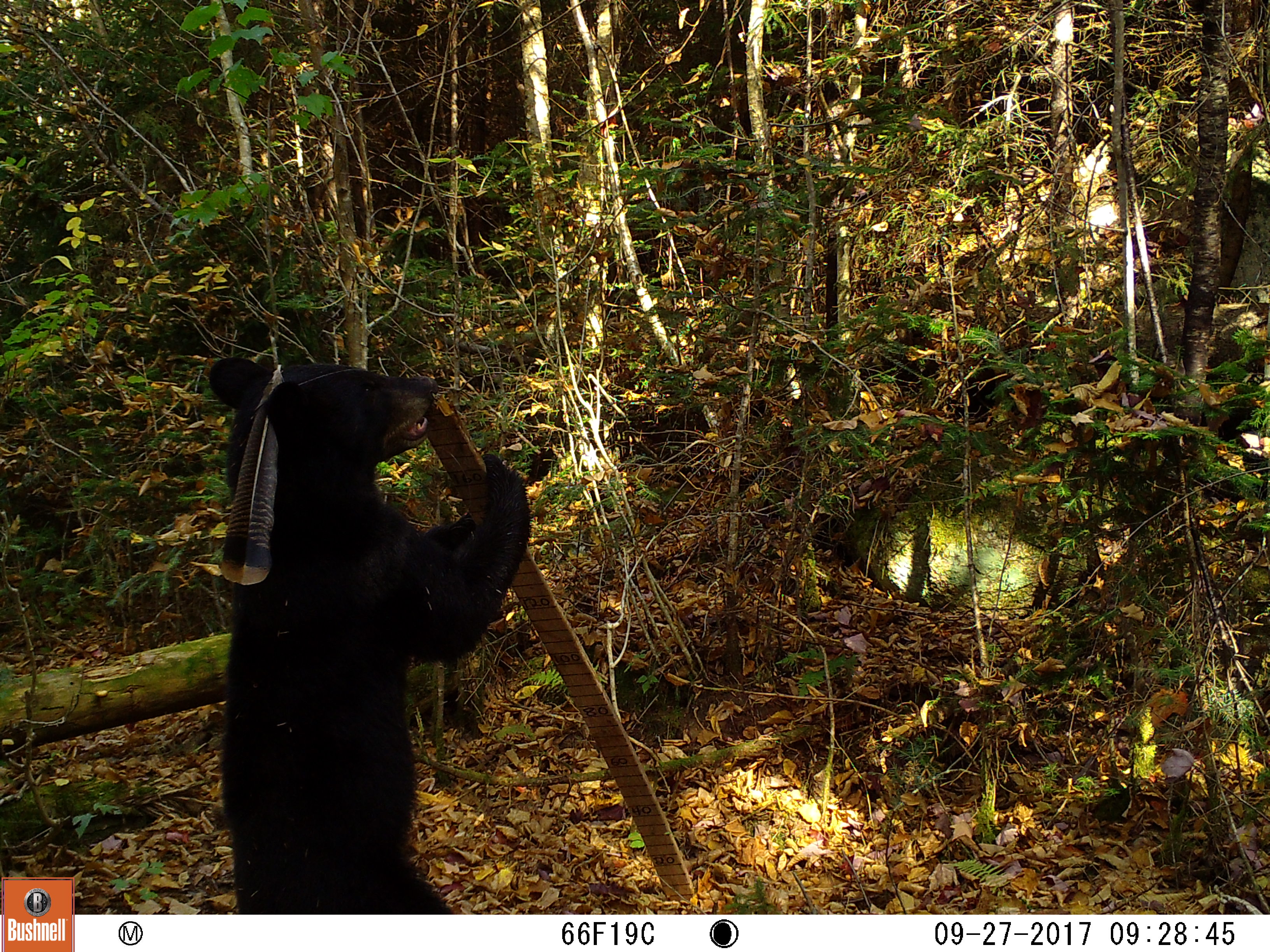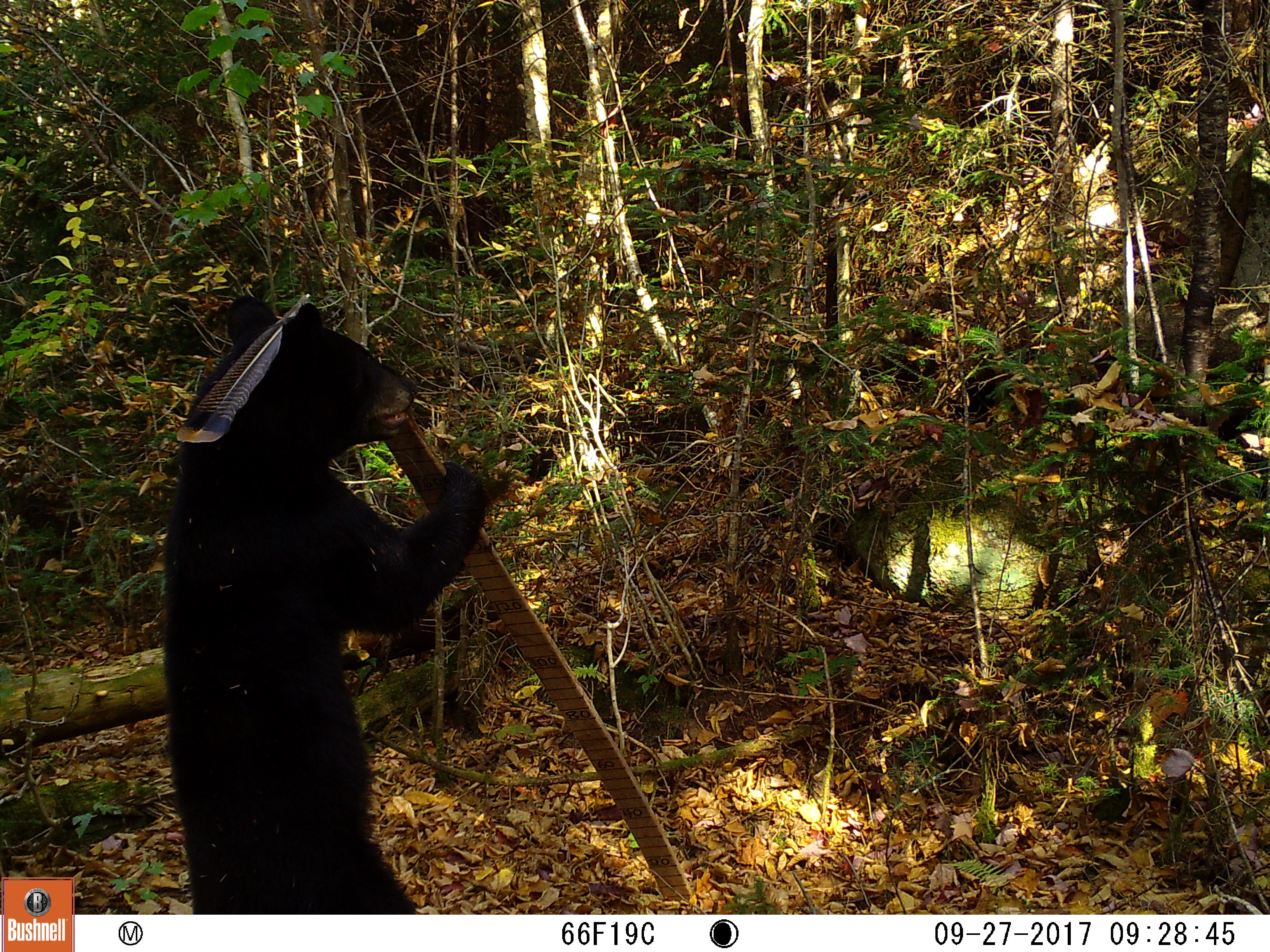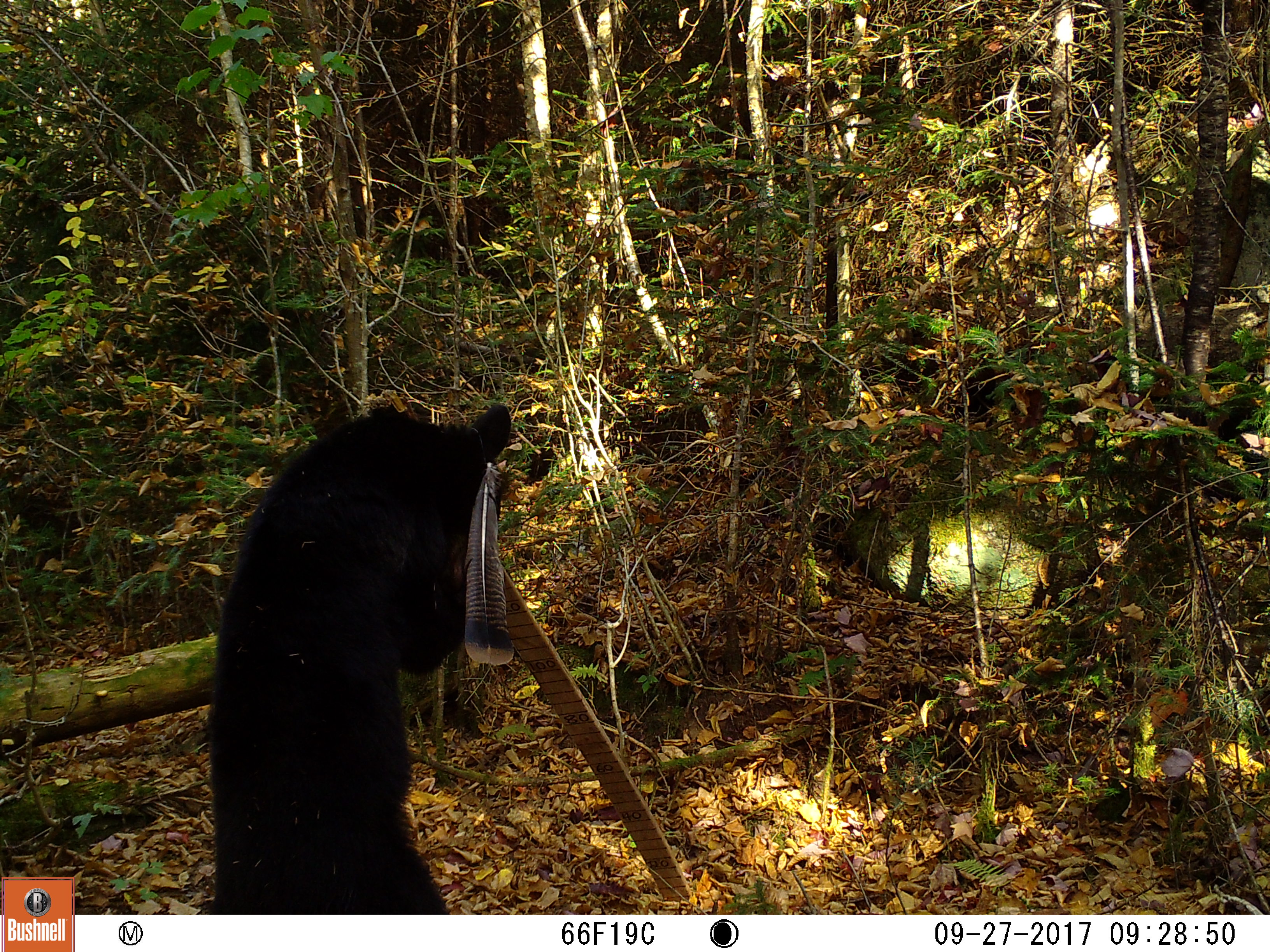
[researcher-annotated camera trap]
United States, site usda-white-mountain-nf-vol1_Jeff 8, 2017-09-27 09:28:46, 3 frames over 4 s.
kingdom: Animalia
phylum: Chordata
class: Mammalia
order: Carnivora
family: Ursidae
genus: Ursus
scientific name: Ursus americanus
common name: black bear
Black bear (Ursus americanus).